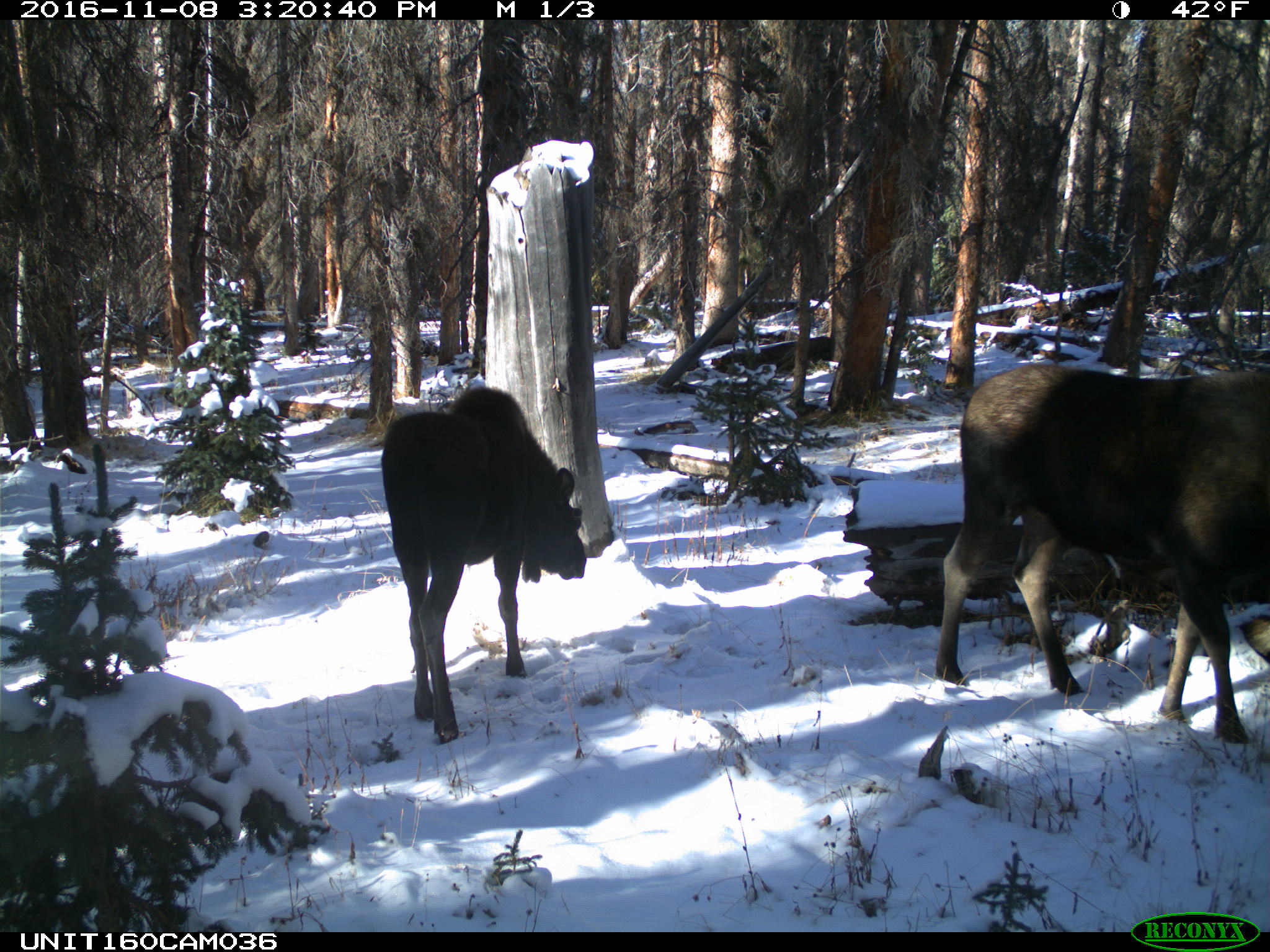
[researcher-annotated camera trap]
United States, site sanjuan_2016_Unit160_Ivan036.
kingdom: Animalia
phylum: Chordata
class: Mammalia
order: Artiodactyla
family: Cervidae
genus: Alces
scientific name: Alces alces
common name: moose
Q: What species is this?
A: Alces alces (moose).